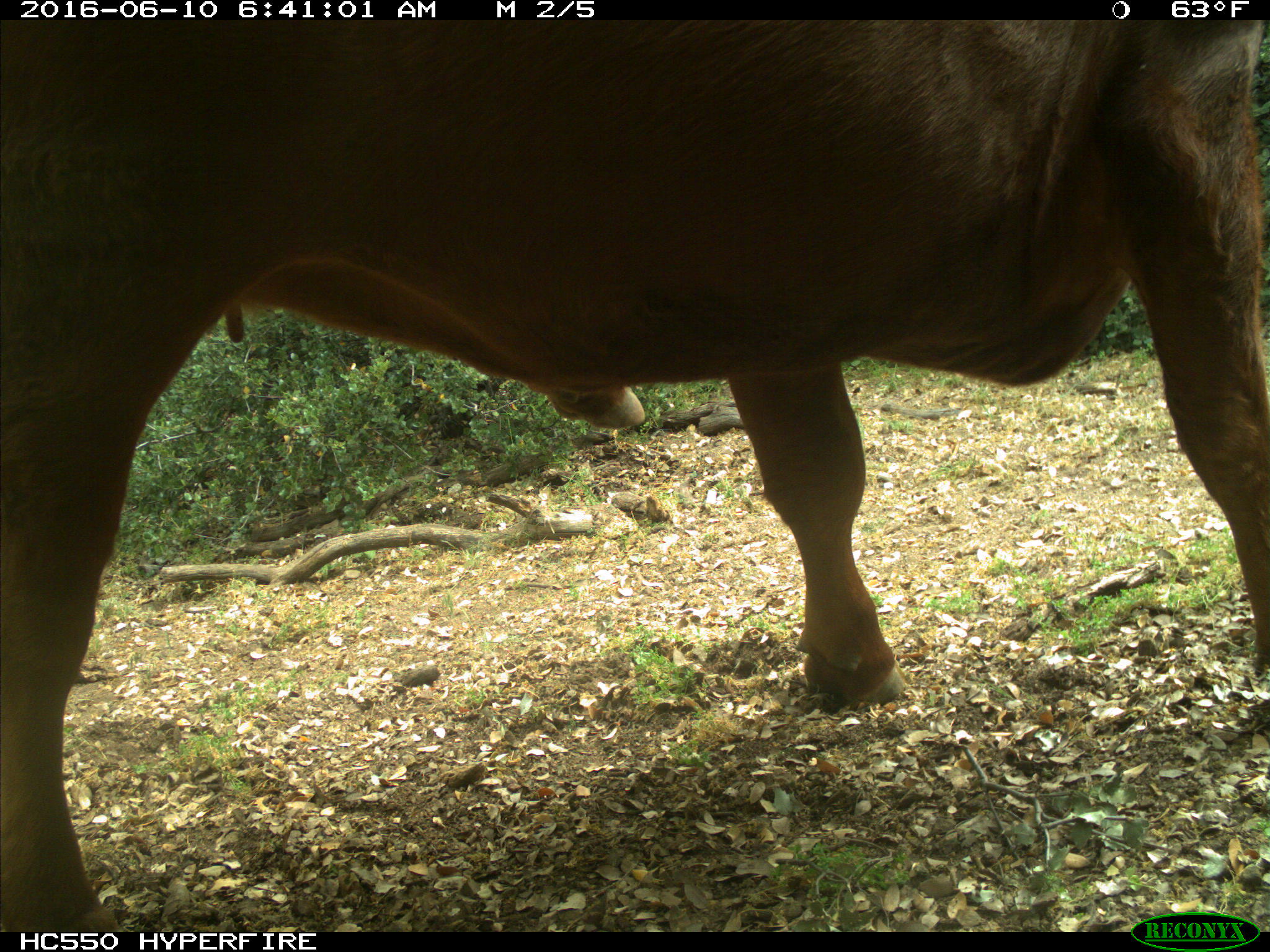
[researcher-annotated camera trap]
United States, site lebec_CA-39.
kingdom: Animalia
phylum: Chordata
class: Mammalia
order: Artiodactyla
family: Bovidae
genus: Bos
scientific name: Bos taurus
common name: domestic cow